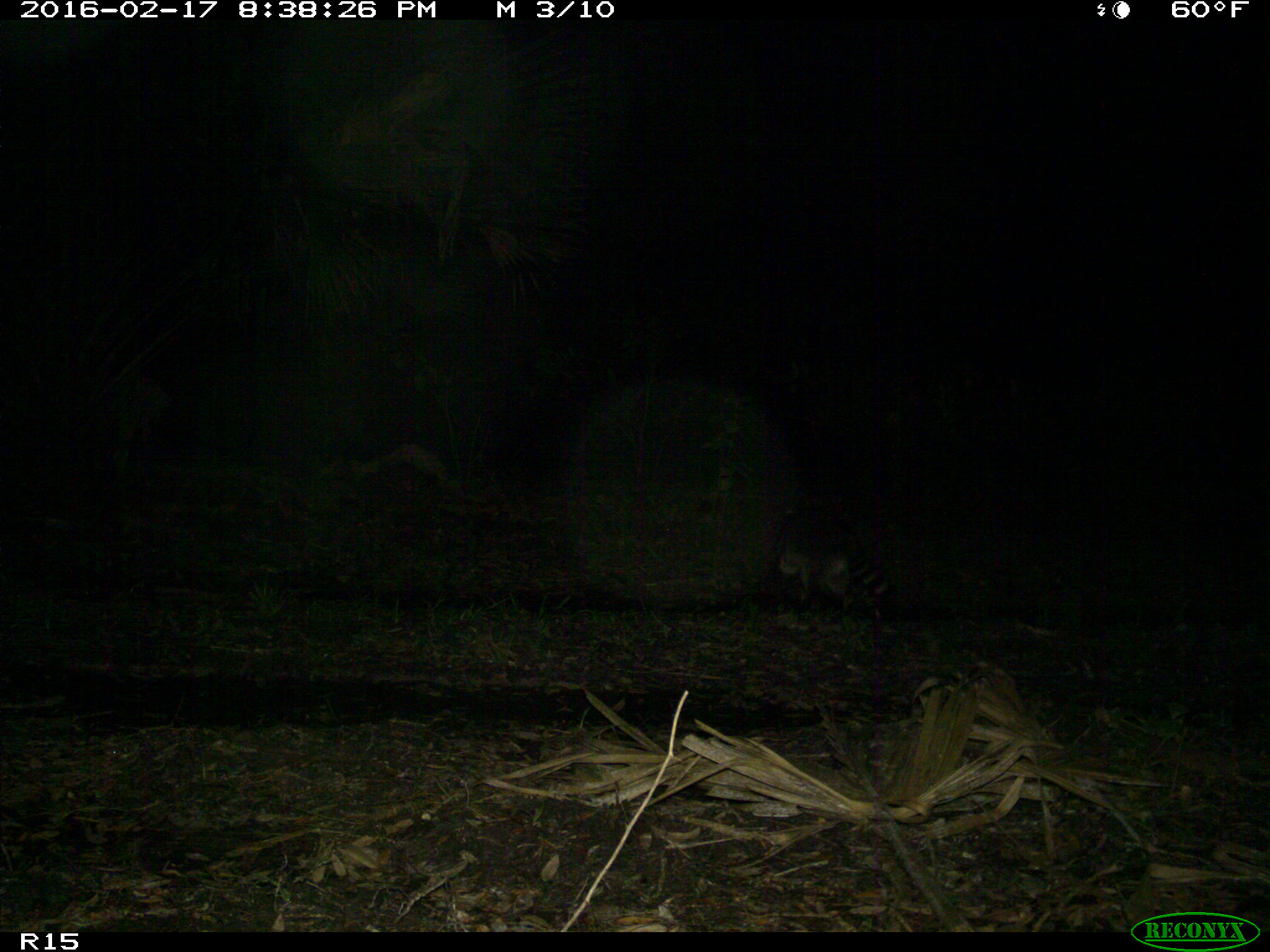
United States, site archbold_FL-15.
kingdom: Animalia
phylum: Chordata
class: Mammalia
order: Carnivora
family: Procyonidae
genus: Procyon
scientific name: Procyon lotor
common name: common raccoon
Procyon lotor (common raccoon).